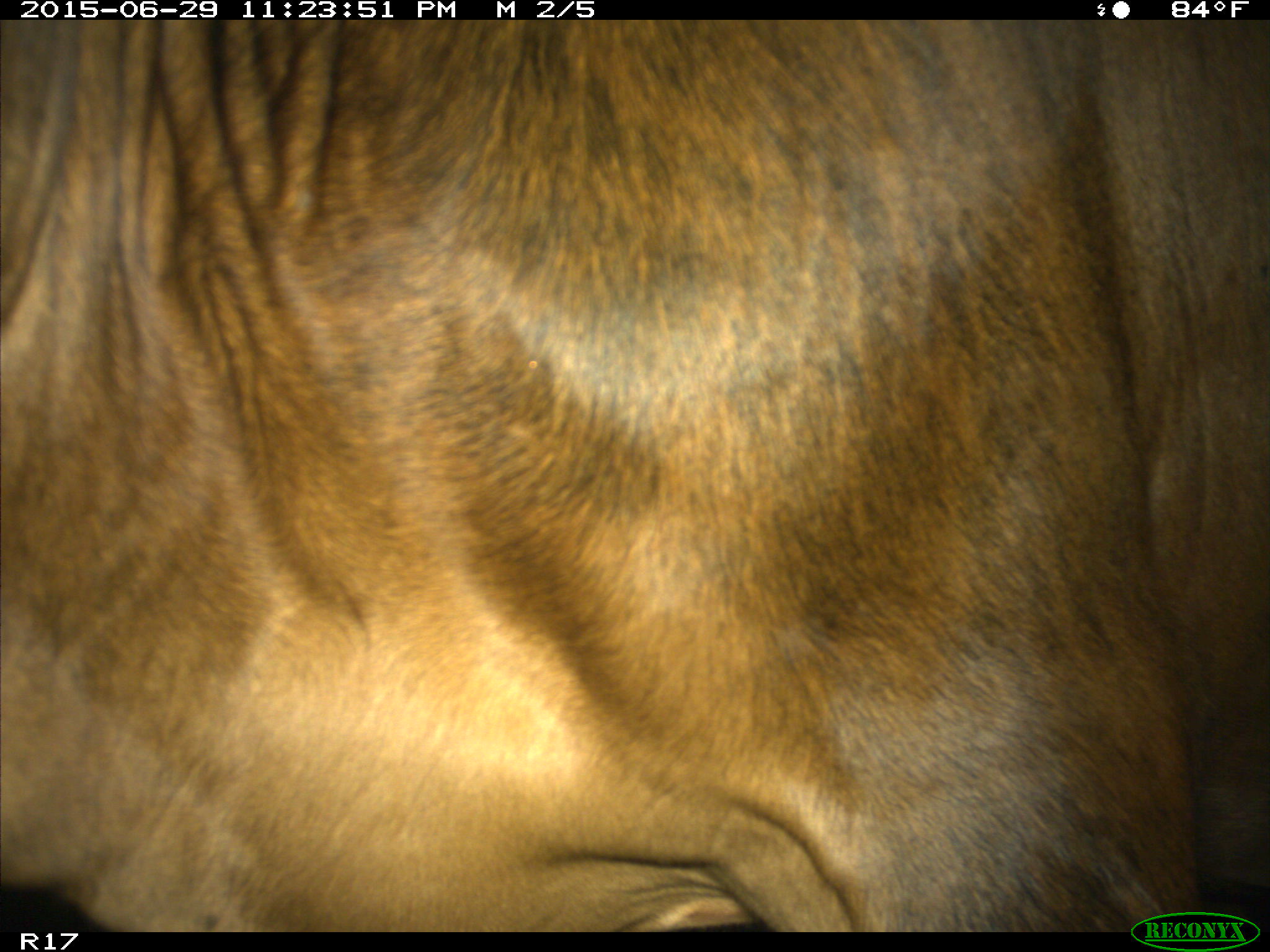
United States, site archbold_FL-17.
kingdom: Animalia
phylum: Chordata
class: Mammalia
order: Artiodactyla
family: Bovidae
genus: Bos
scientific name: Bos taurus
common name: domestic cow